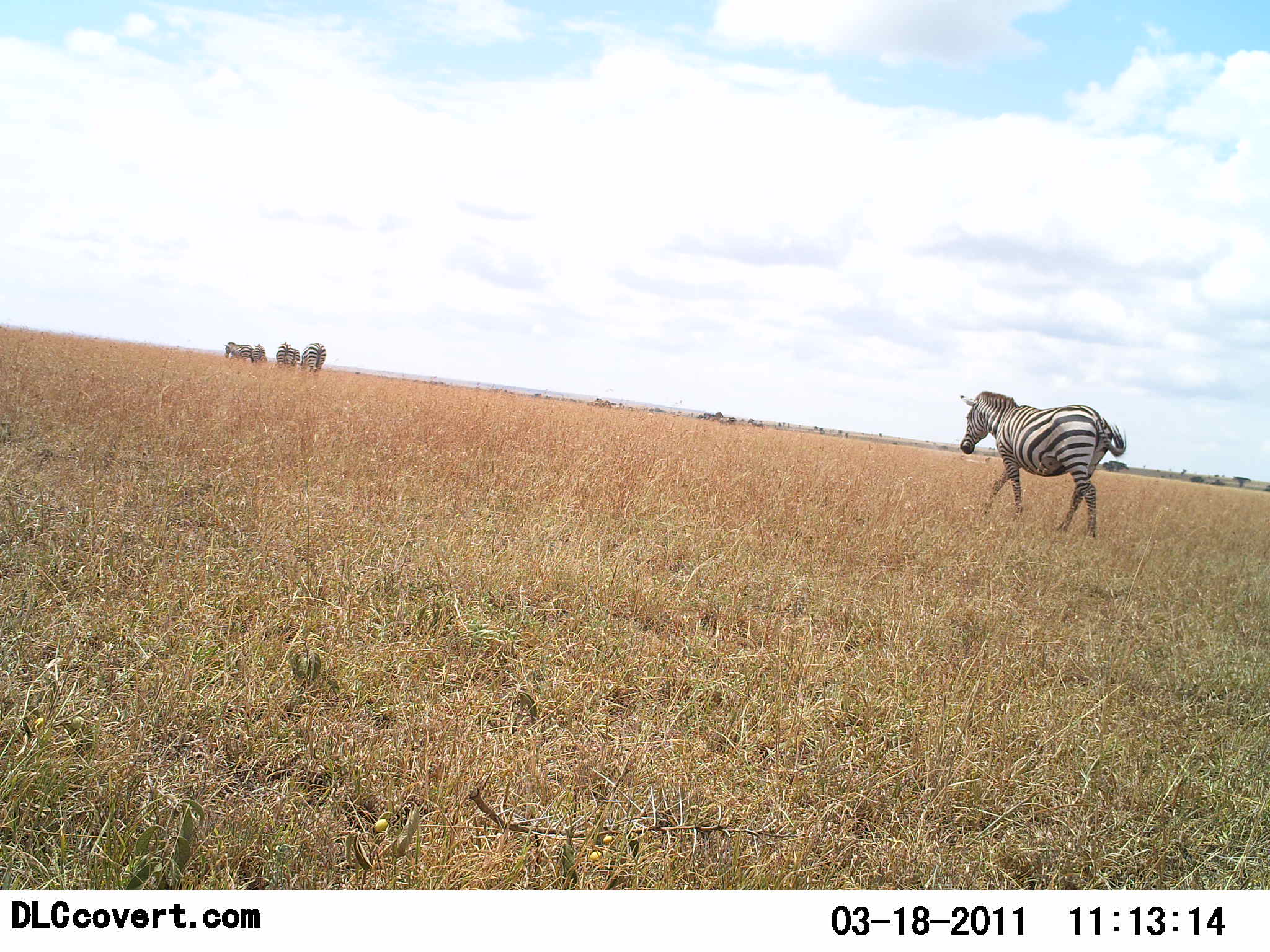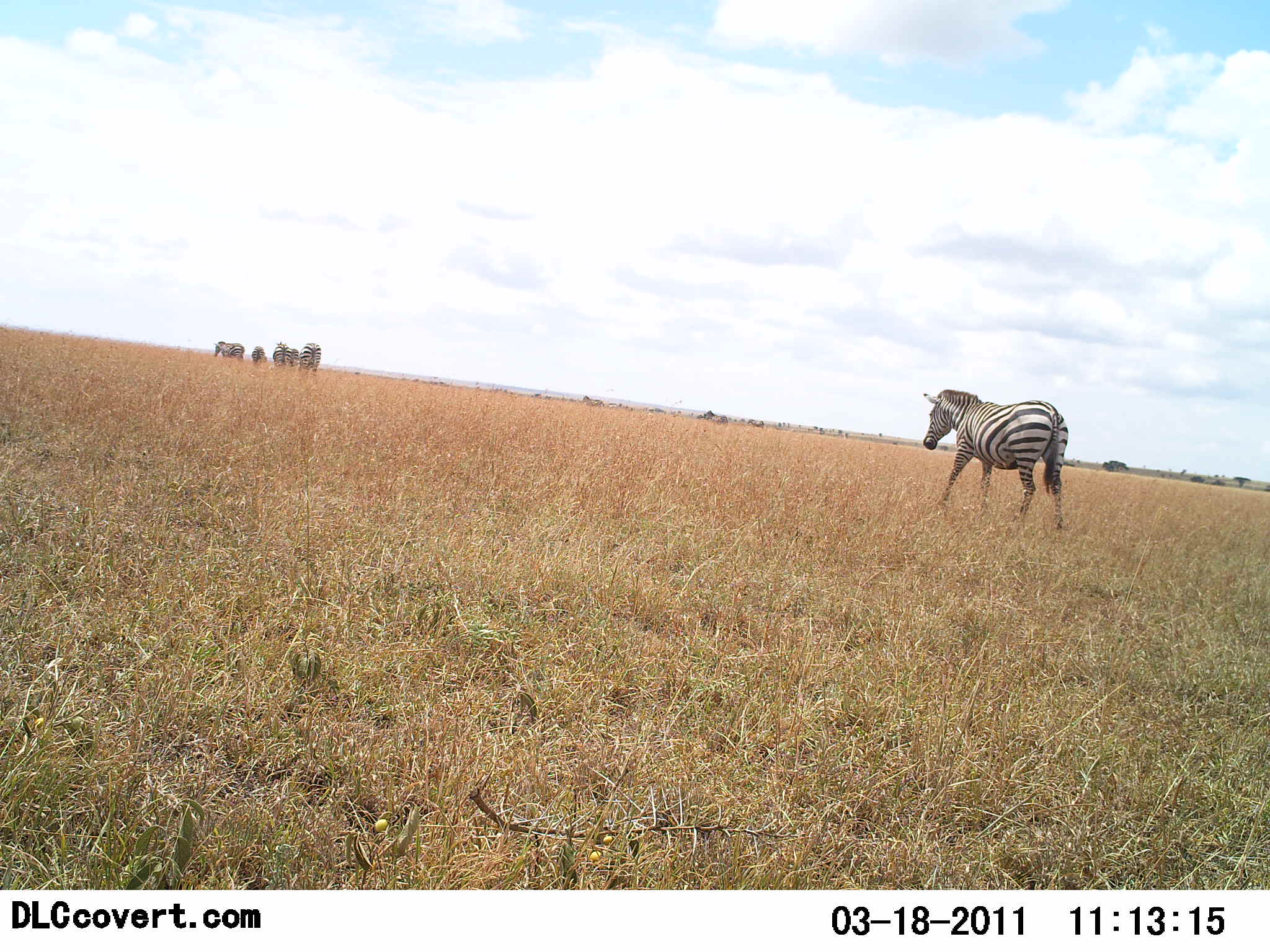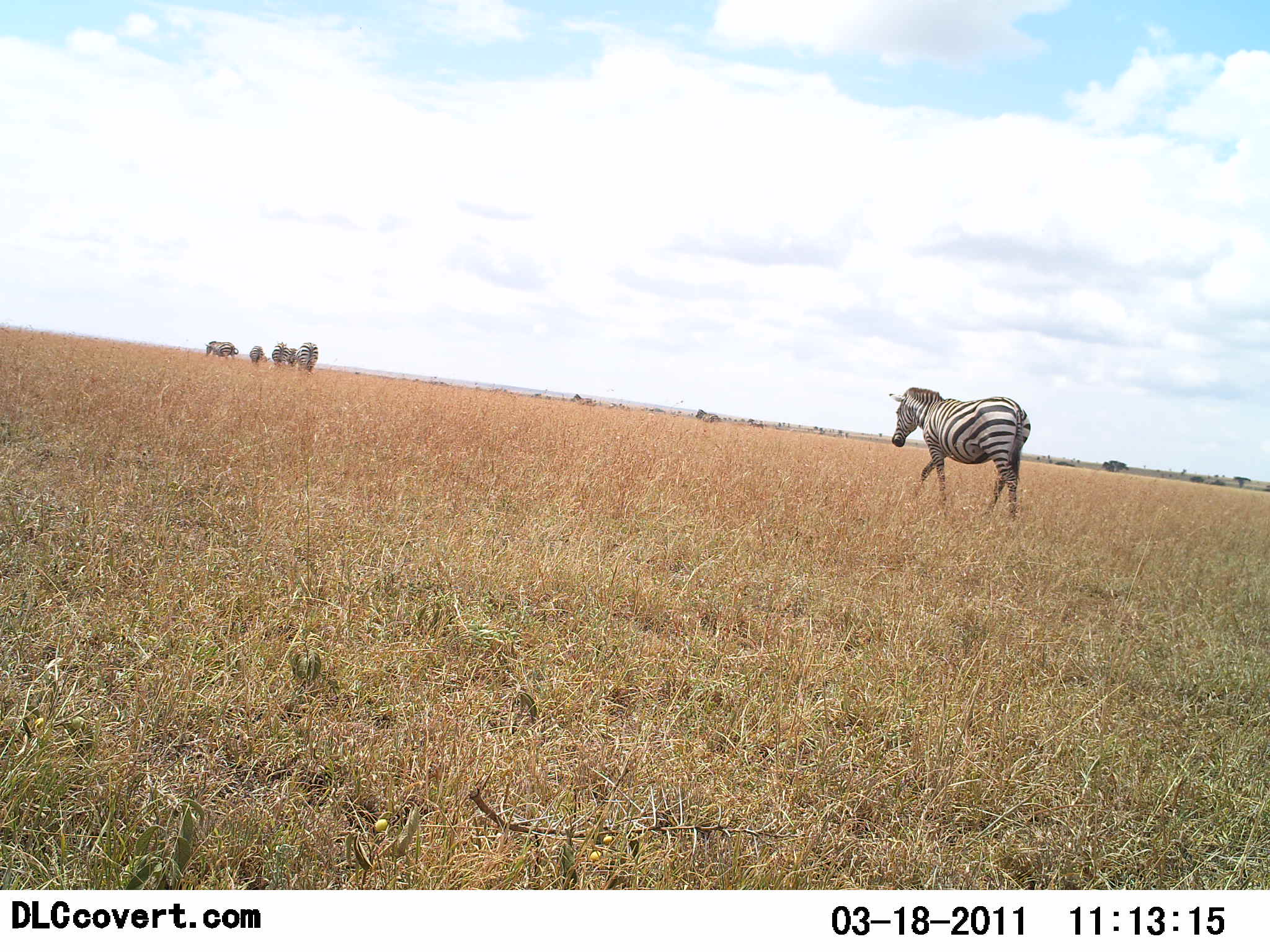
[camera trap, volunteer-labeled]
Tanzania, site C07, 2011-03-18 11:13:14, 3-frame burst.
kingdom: Animalia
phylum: Chordata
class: Mammalia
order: Perissodactyla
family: Equidae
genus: Equus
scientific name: Equus quagga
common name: plains zebra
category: zebra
Zebra (plains zebra) (Equus quagga), count 8. Behavior (volunteer vote fractions): standing 0%, resting 0%, moving 100%, interacting 0%. Young present (vote fraction): 0%. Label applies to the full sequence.